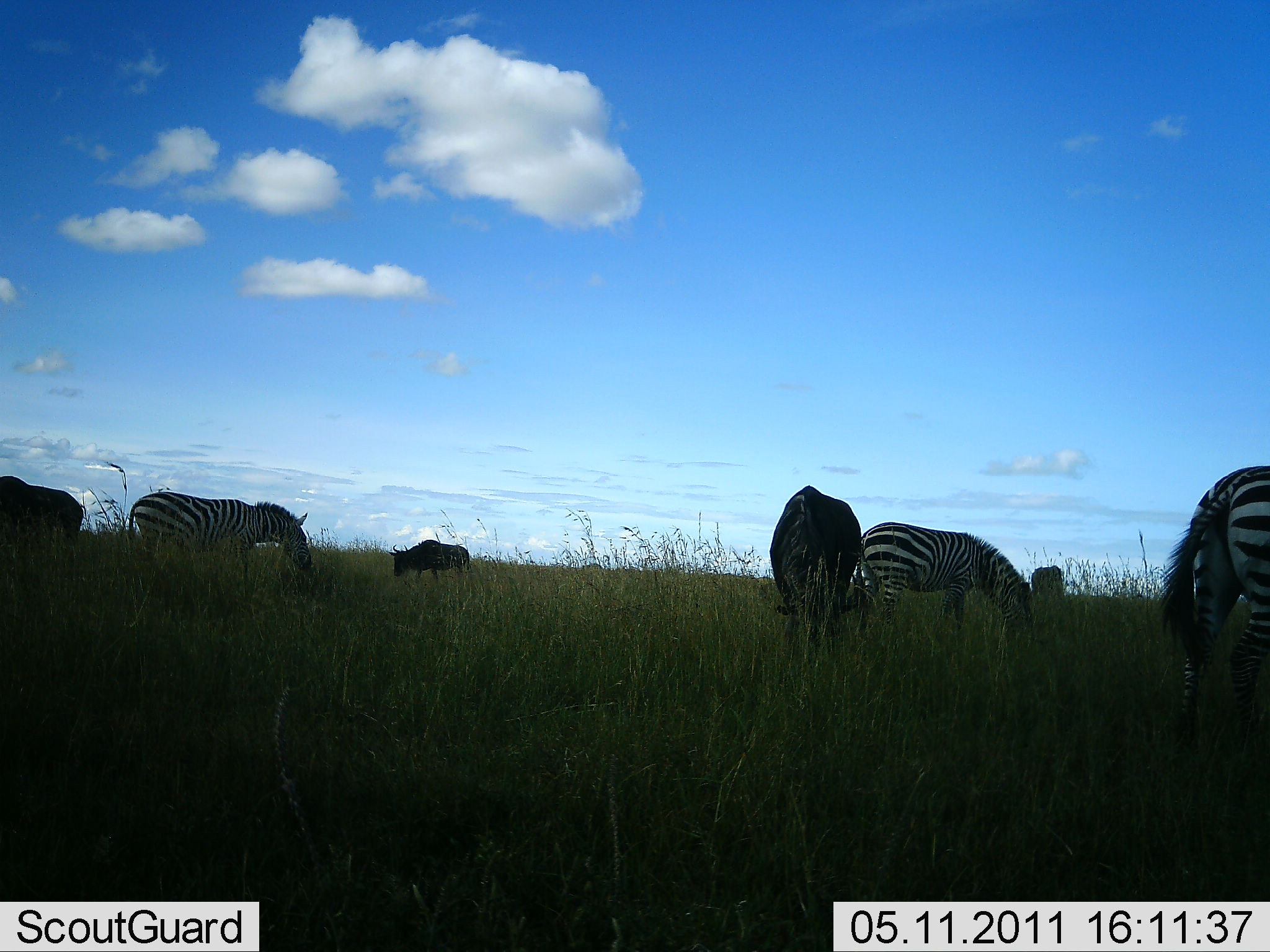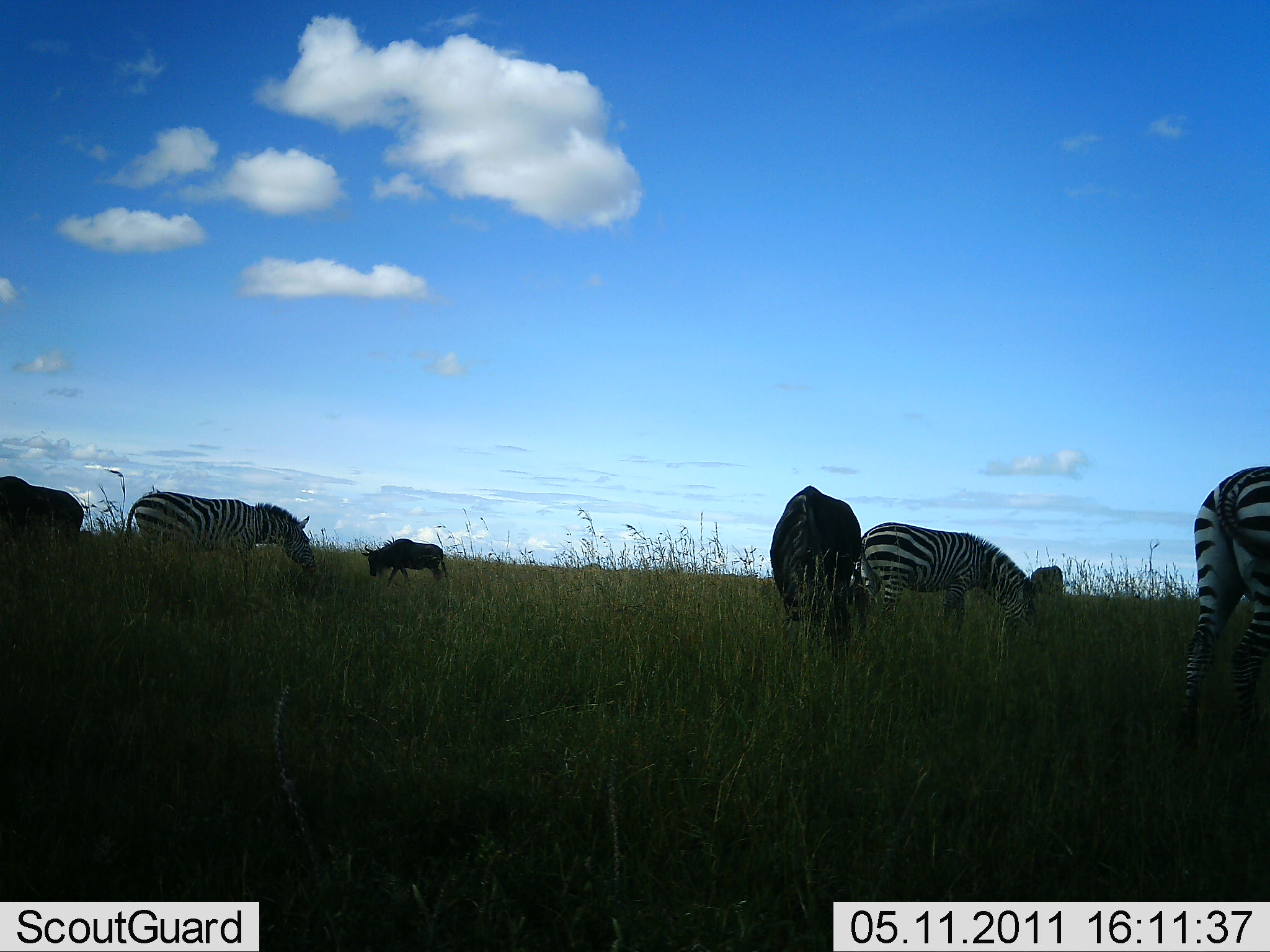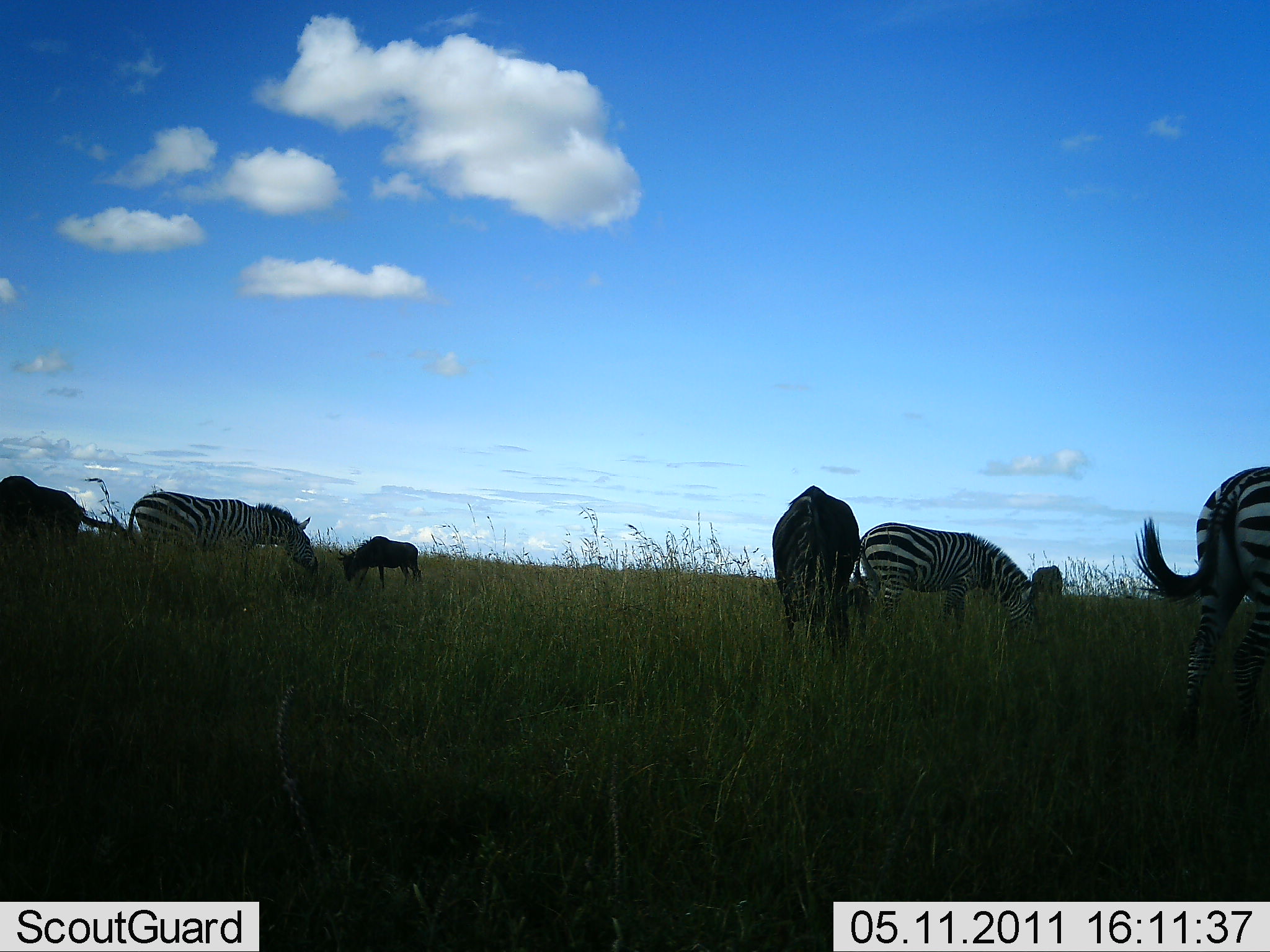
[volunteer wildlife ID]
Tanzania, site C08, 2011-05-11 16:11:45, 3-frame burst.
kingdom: Animalia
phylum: Chordata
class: Mammalia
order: Artiodactyla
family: Bovidae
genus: Connochaetes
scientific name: Connochaetes taurinus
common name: blue wildebeest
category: wildebeest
Wildebeest (blue wildebeest) (Connochaetes taurinus), count 3. Behavior (volunteer vote fractions): standing 27%, resting 0%, moving 9%, interacting 0%. Young present (vote fraction): 0%. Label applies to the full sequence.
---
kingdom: Animalia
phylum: Chordata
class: Mammalia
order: Perissodactyla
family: Equidae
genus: Equus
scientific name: Equus quagga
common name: plains zebra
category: zebra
Zebra (plains zebra) (Equus quagga), count 3. Behavior (volunteer vote fractions): standing 42%, resting 0%, moving 0%, interacting 0%. Young present (vote fraction): 0%. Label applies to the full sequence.